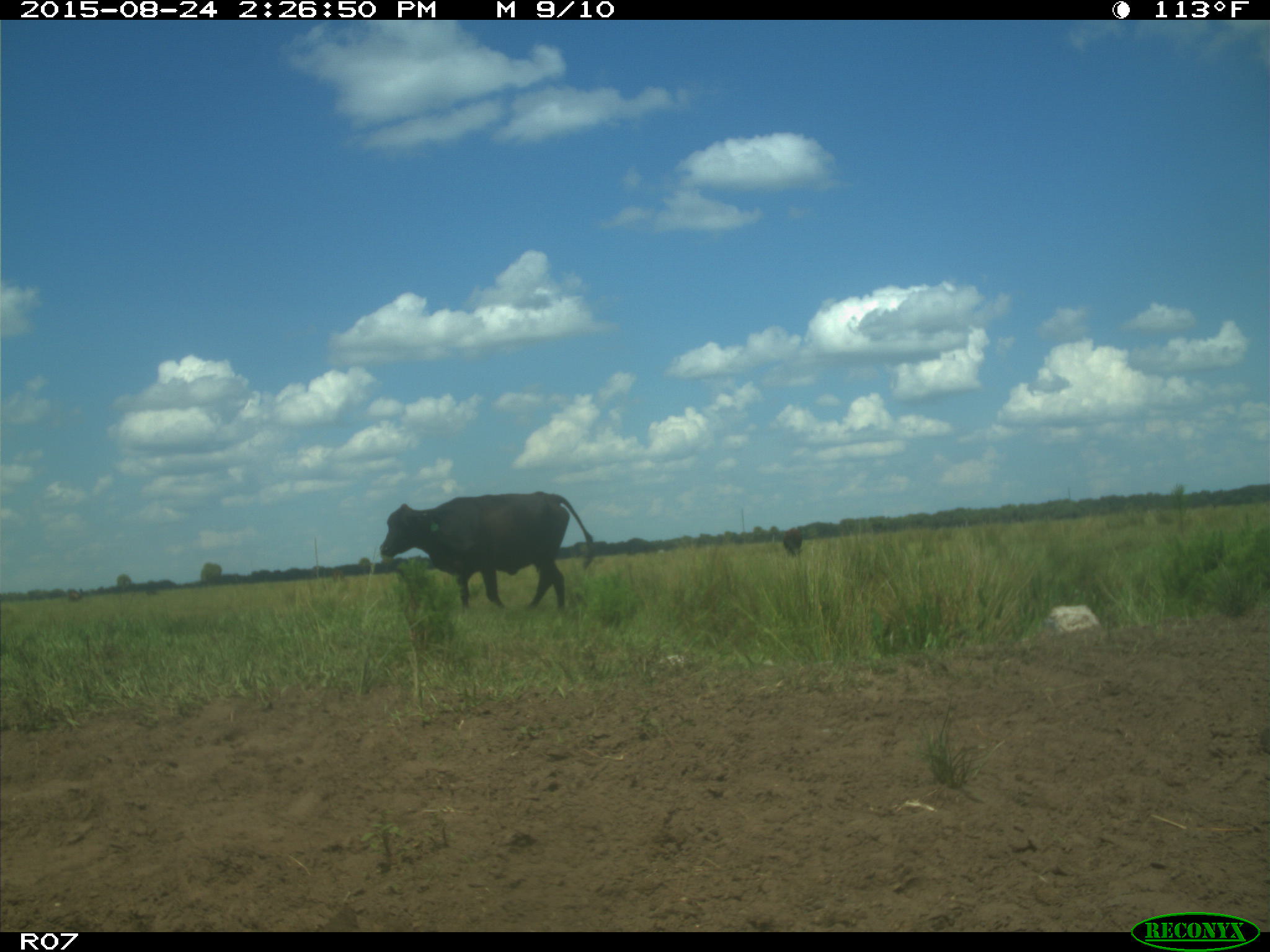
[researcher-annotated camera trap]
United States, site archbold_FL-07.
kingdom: Animalia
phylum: Chordata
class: Mammalia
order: Artiodactyla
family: Bovidae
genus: Bos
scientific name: Bos taurus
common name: domestic cow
Bos taurus (domestic cow).